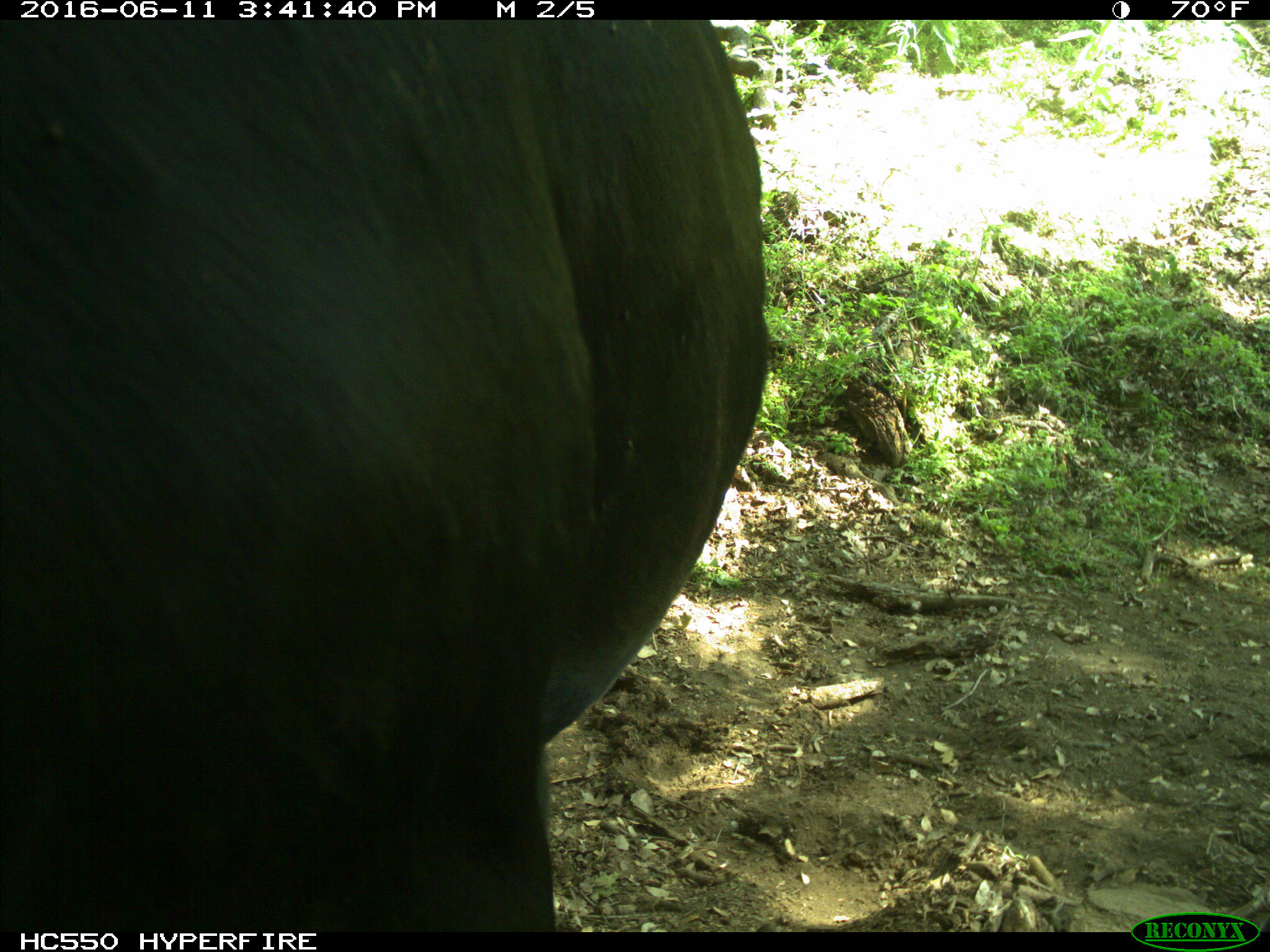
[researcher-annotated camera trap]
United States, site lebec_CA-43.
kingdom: Animalia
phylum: Chordata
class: Mammalia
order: Artiodactyla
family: Bovidae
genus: Bos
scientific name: Bos taurus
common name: domestic cow